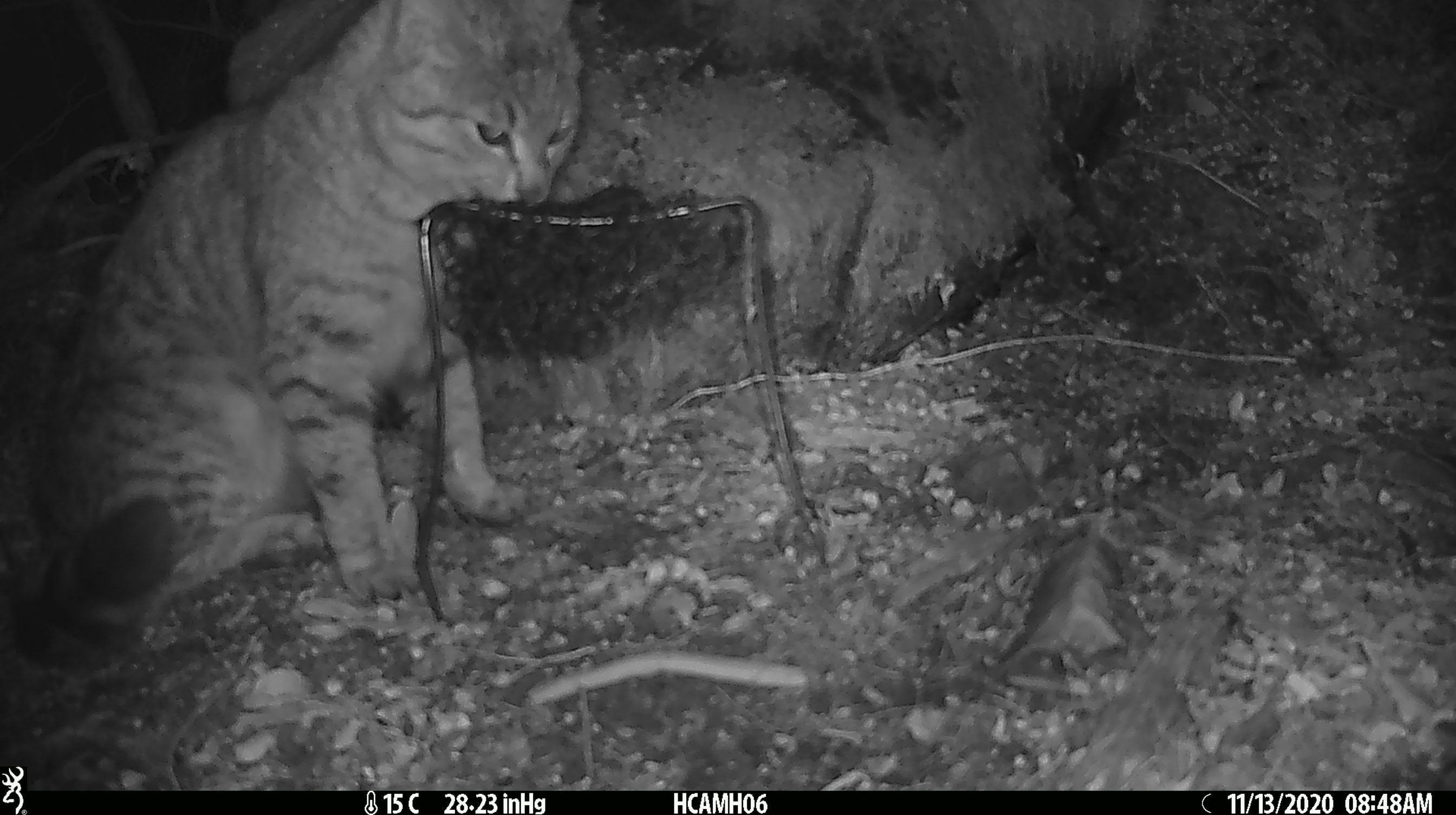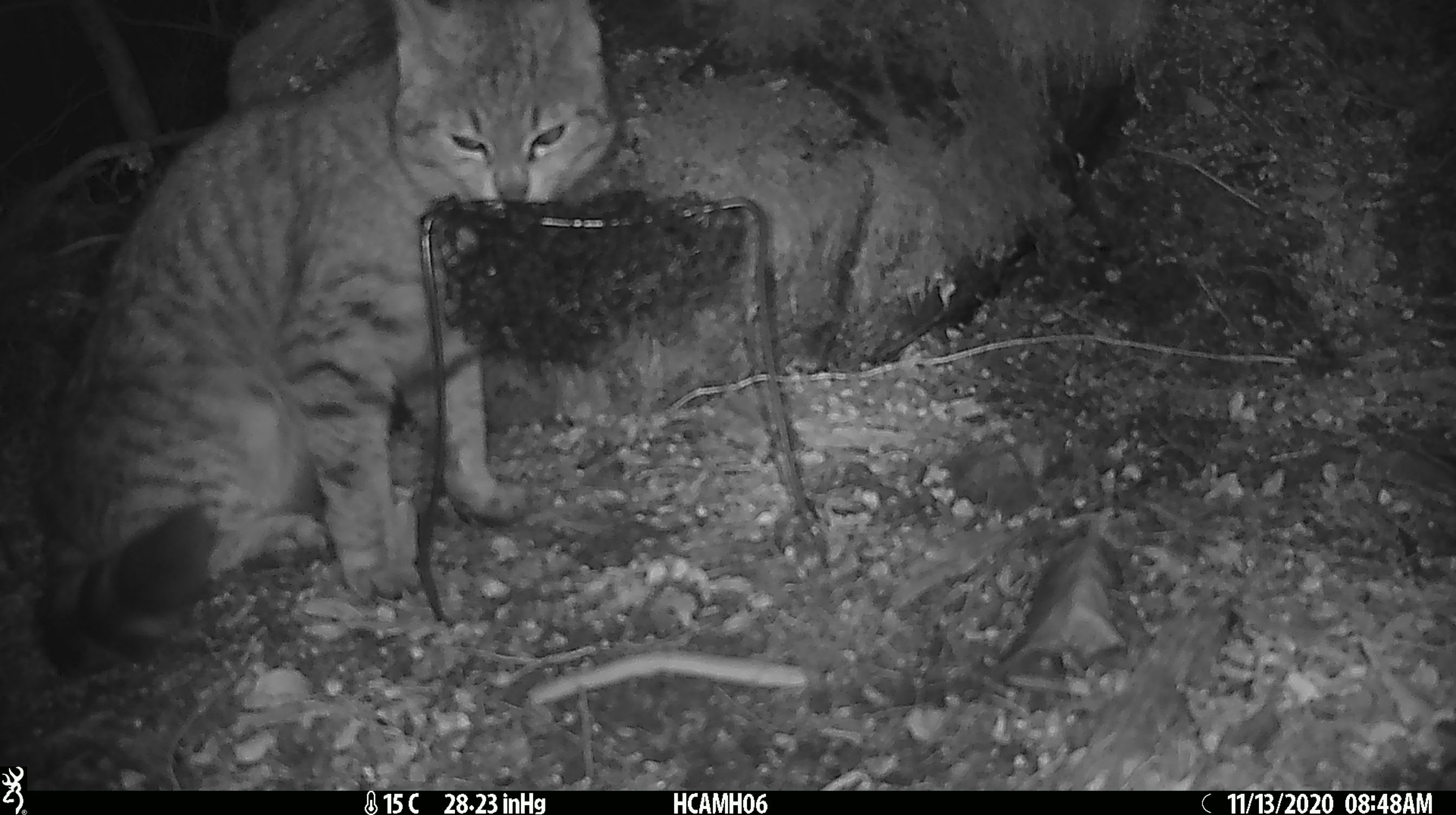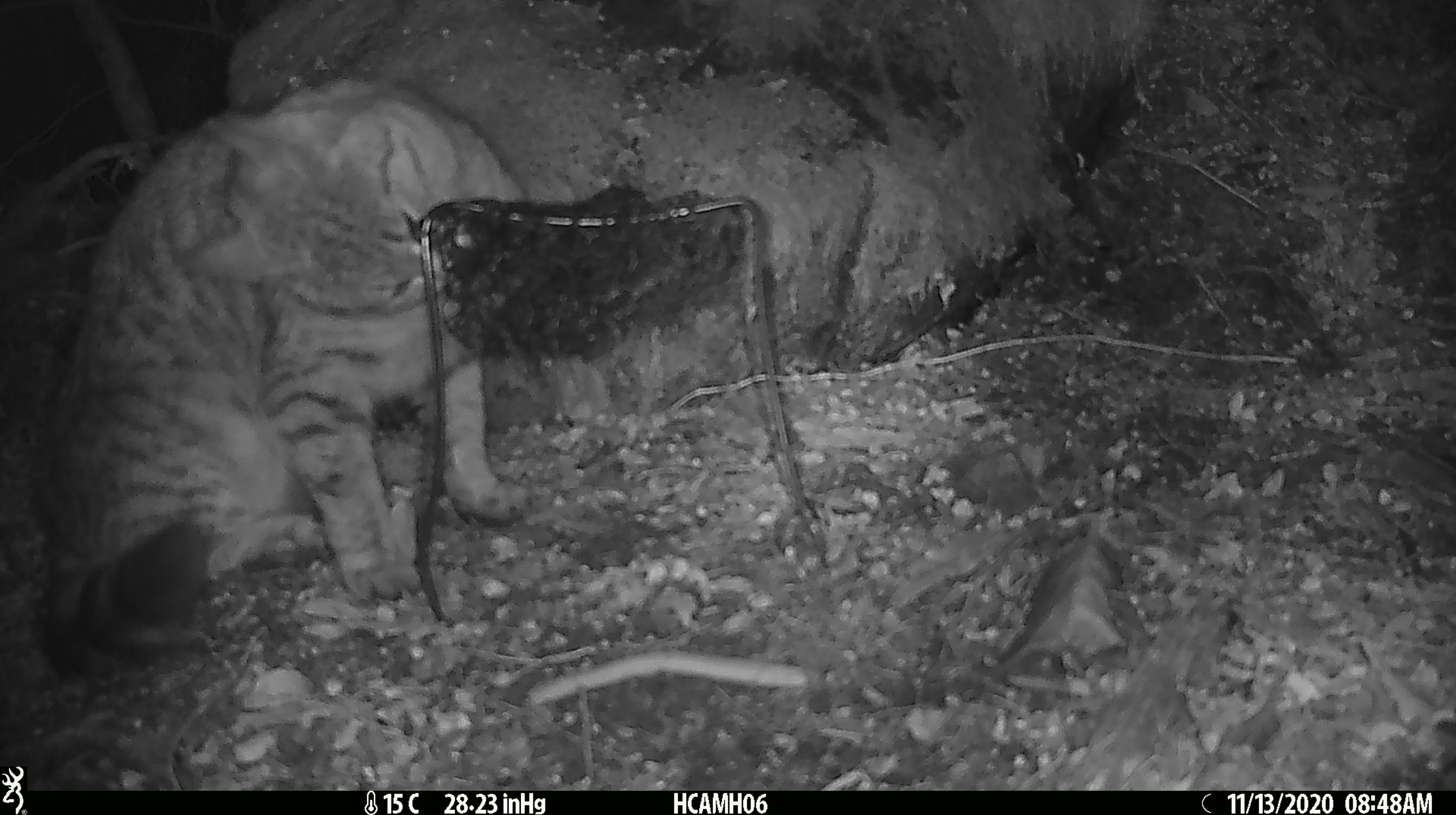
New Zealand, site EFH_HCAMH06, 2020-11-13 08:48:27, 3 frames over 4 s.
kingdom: Animalia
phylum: Chordata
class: Mammalia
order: Carnivora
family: Felidae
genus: Felis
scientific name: Felis catus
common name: domestic cat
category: cat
Cat (domestic cat) (Felis catus).